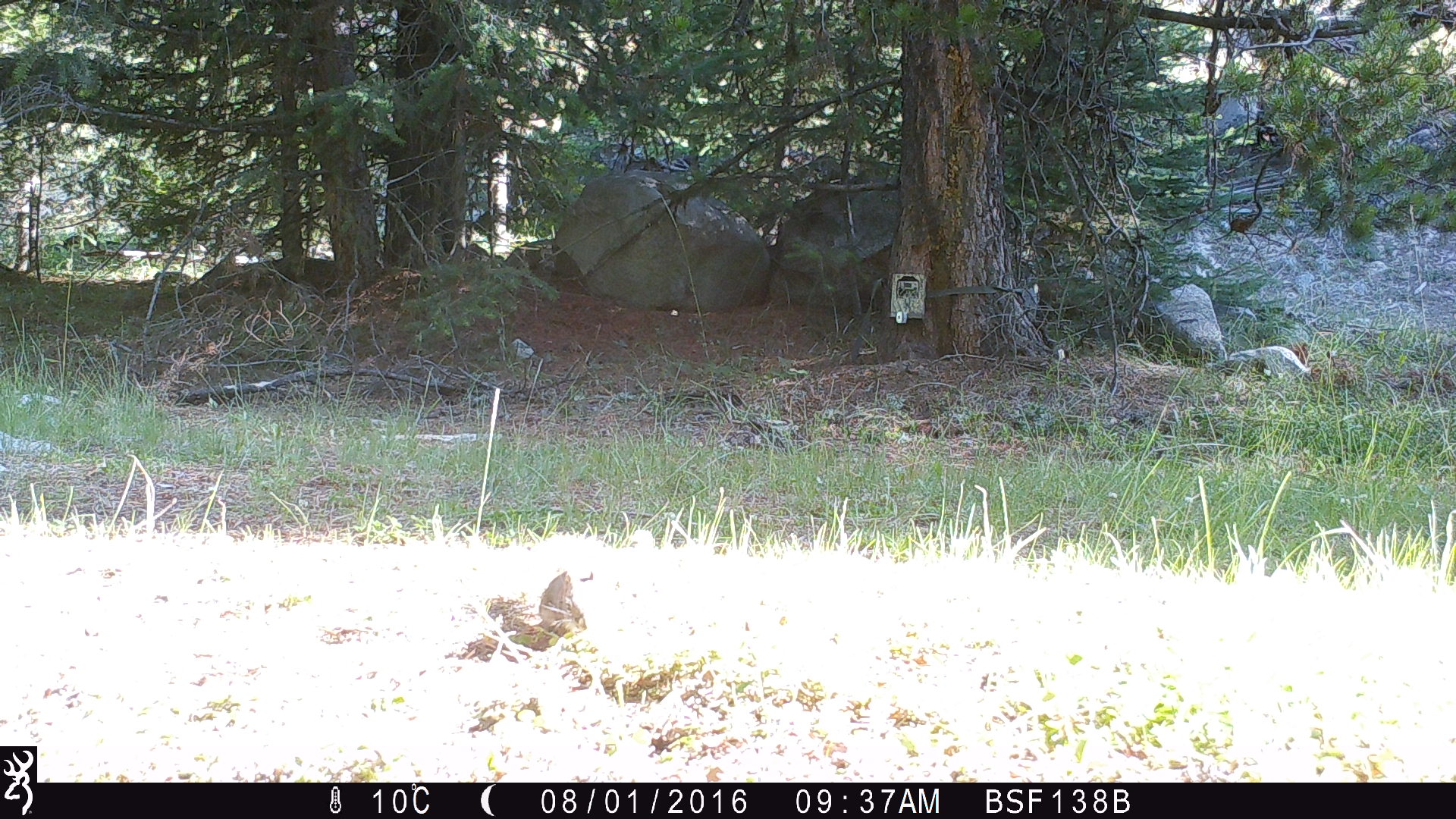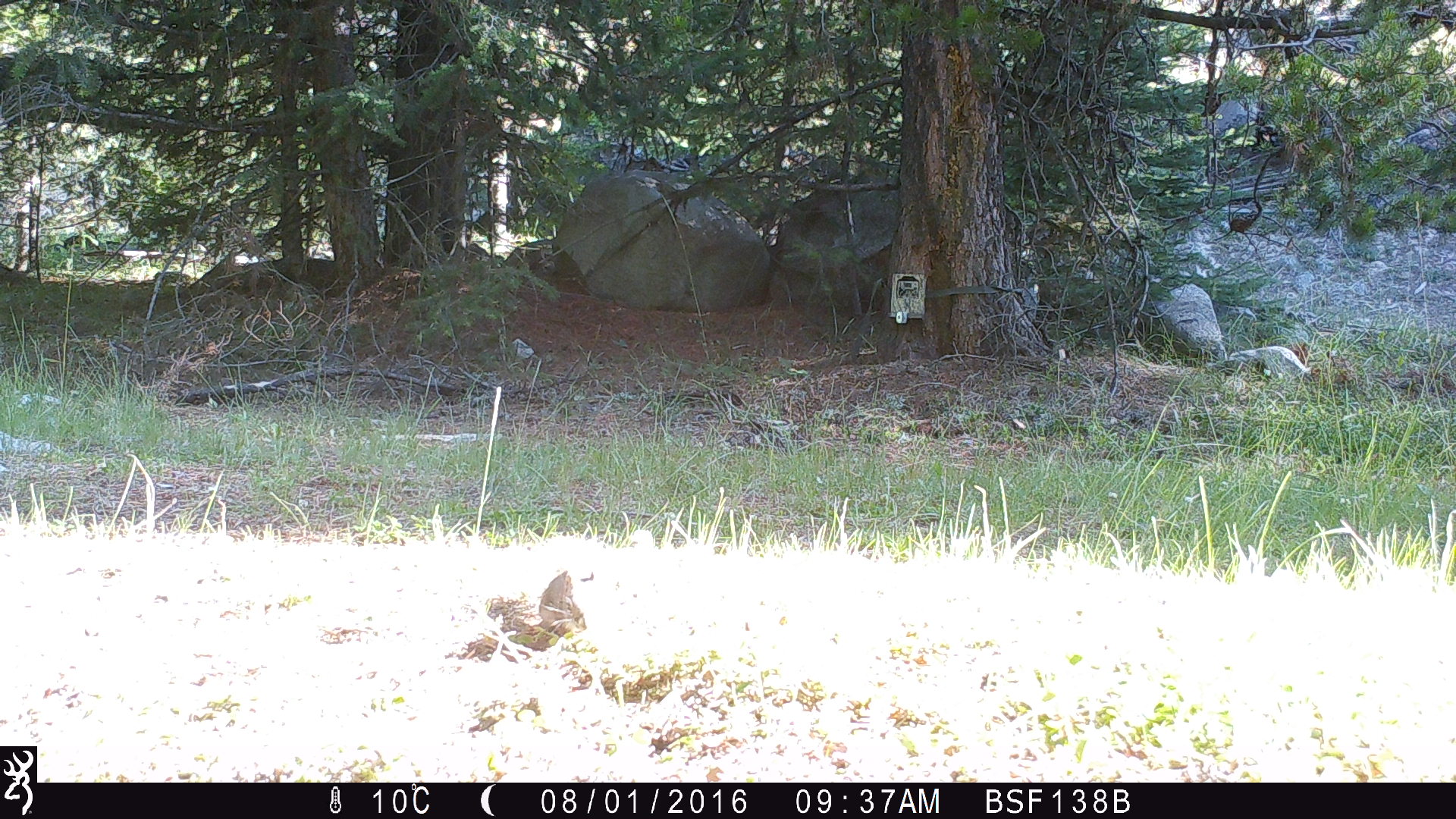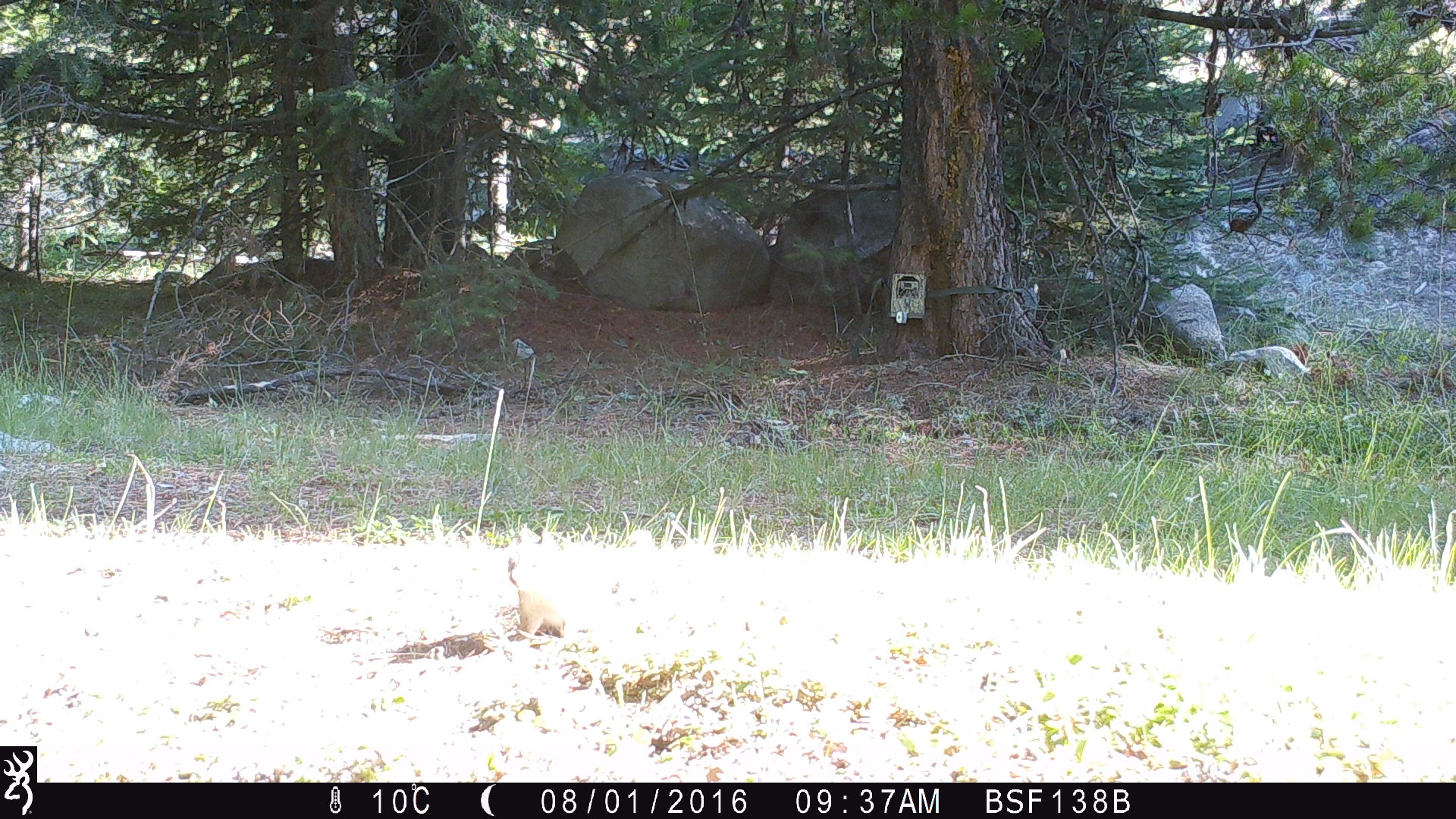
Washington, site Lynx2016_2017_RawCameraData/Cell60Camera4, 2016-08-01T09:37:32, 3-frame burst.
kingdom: Animalia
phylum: Chordata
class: Mammalia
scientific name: Mammalia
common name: small mammal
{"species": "small mammal (Mammalia)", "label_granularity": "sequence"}